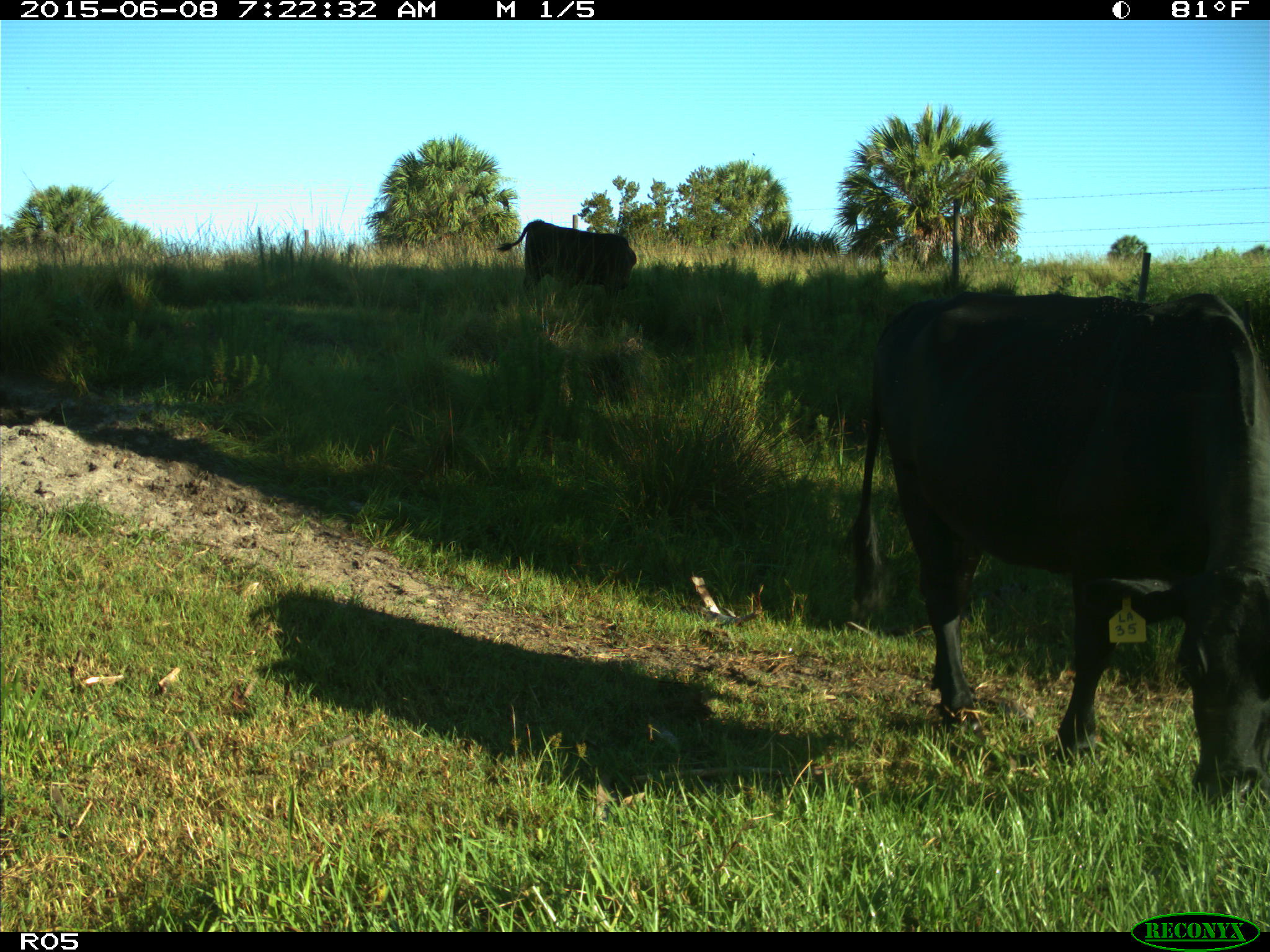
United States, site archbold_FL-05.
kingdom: Animalia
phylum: Chordata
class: Mammalia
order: Artiodactyla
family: Bovidae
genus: Bos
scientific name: Bos taurus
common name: domestic cow